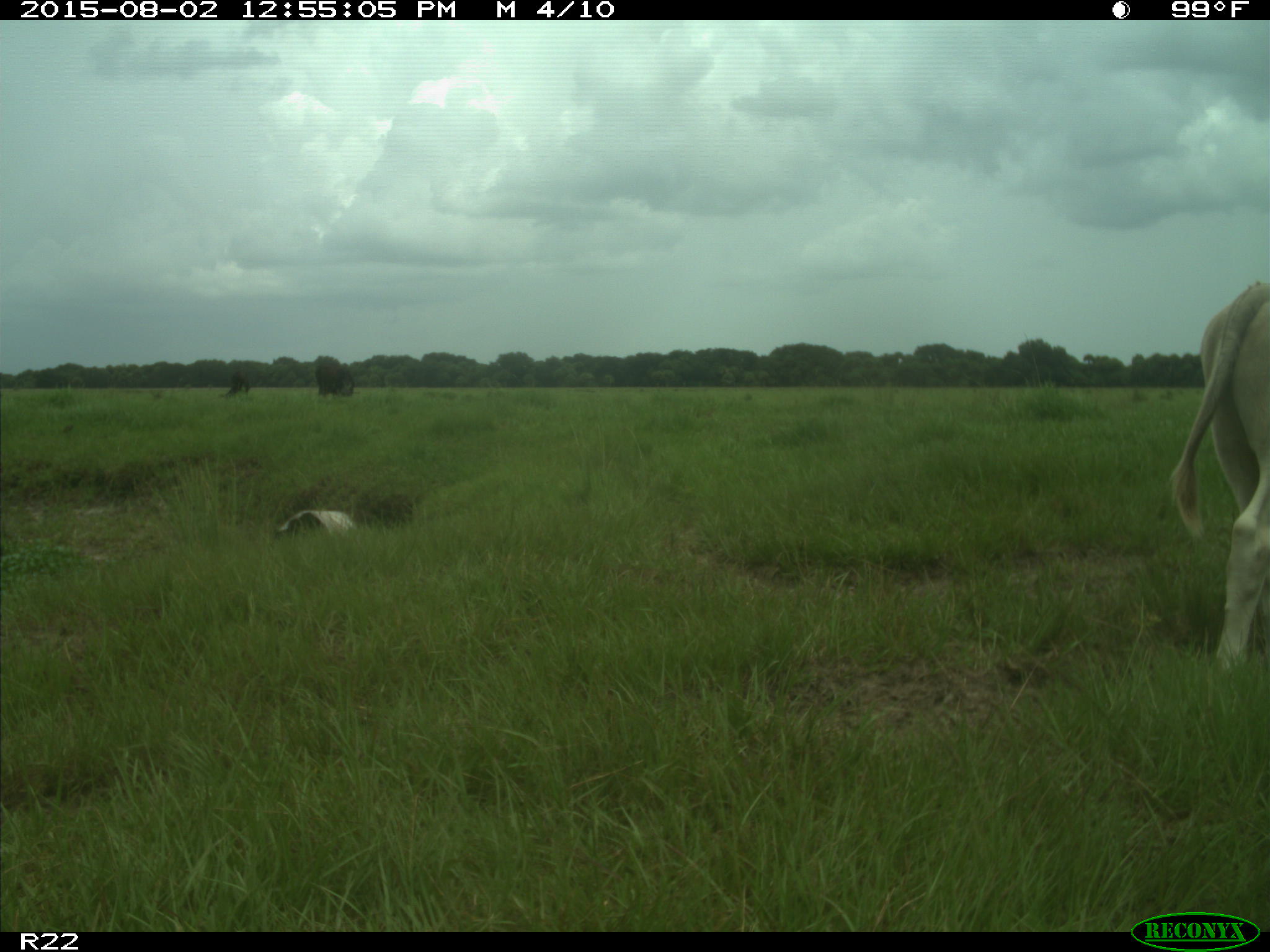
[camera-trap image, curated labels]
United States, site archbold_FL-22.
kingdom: Animalia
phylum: Chordata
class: Mammalia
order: Artiodactyla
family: Bovidae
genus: Bos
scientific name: Bos taurus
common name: domestic cow